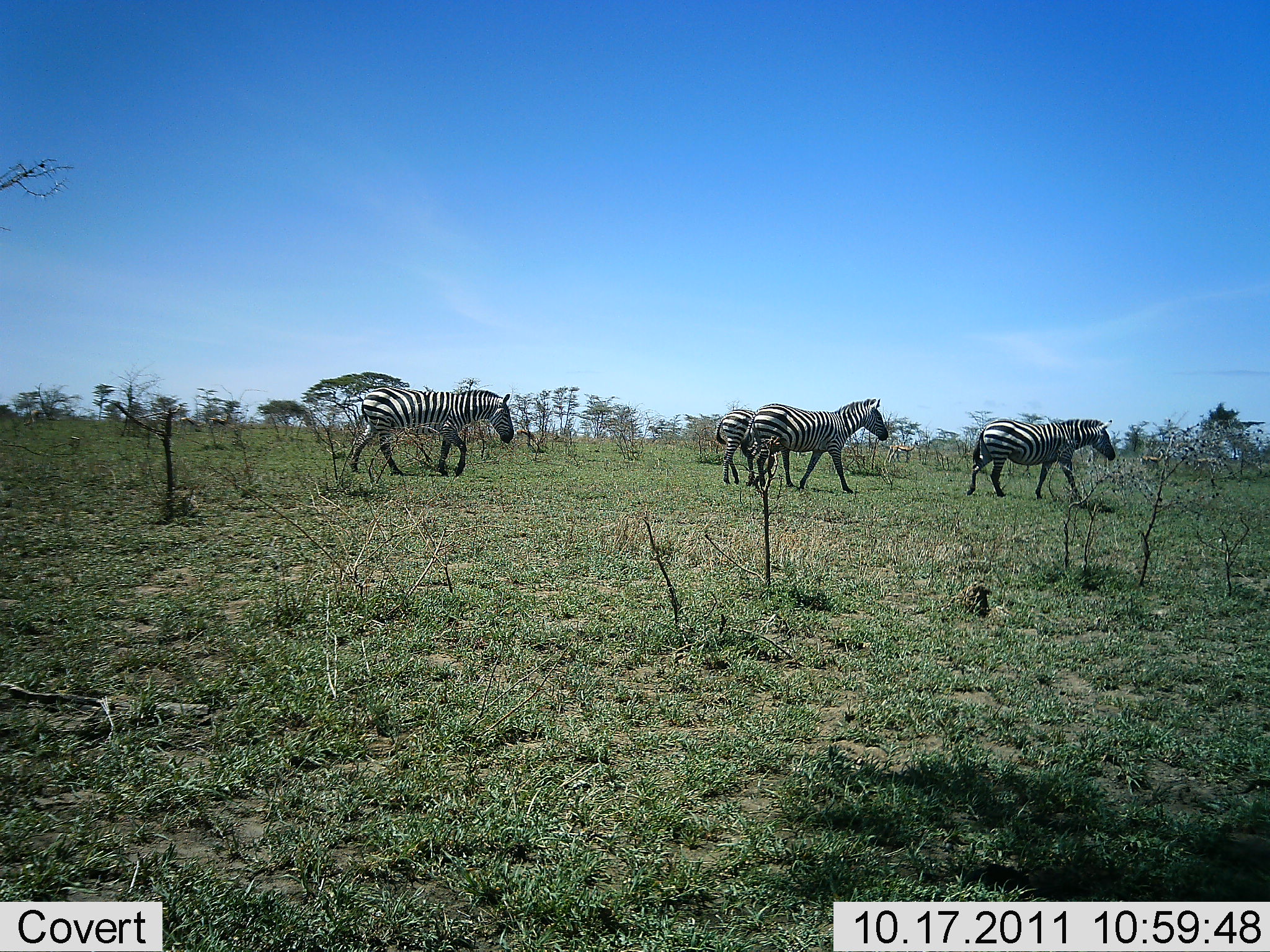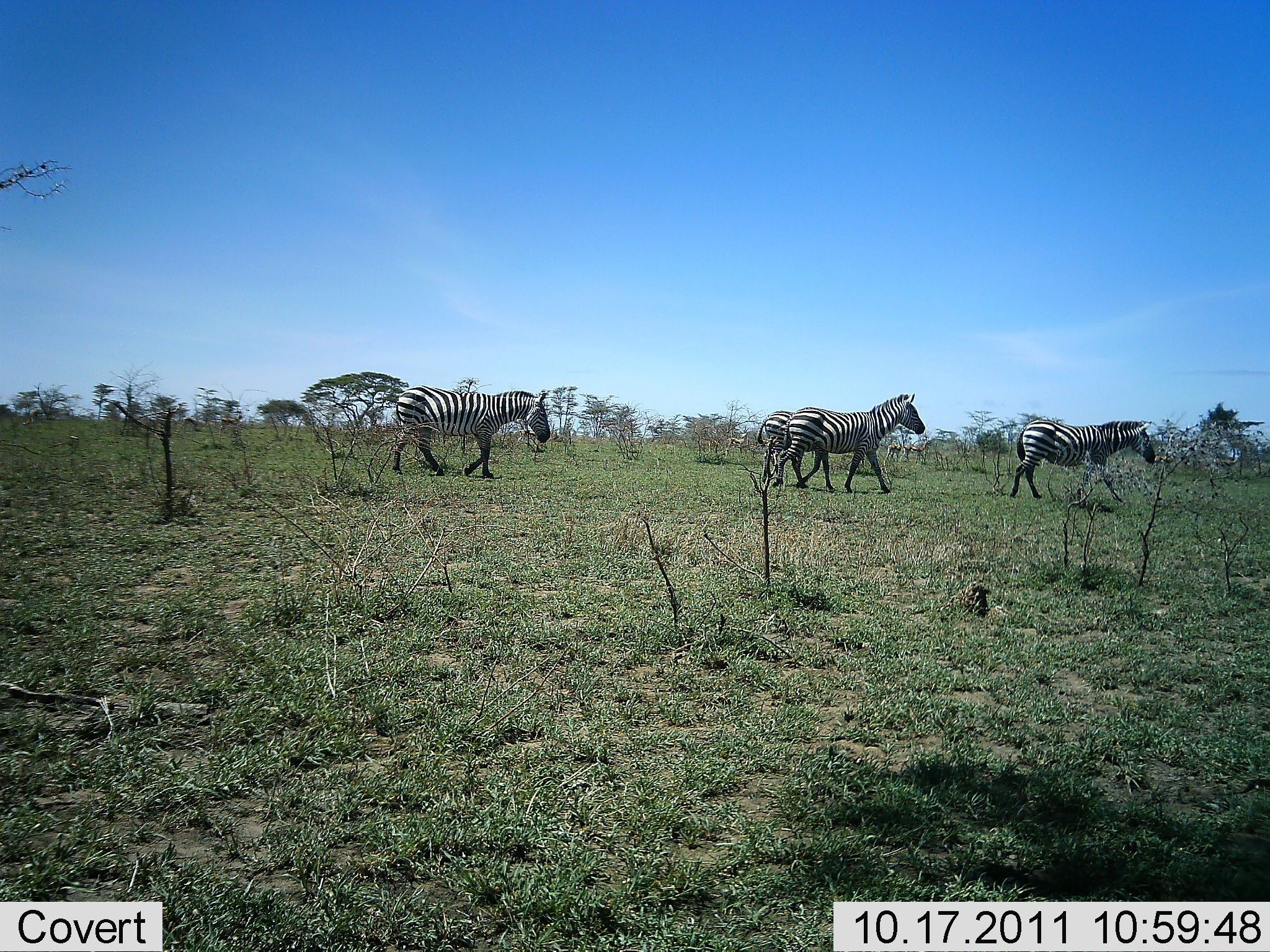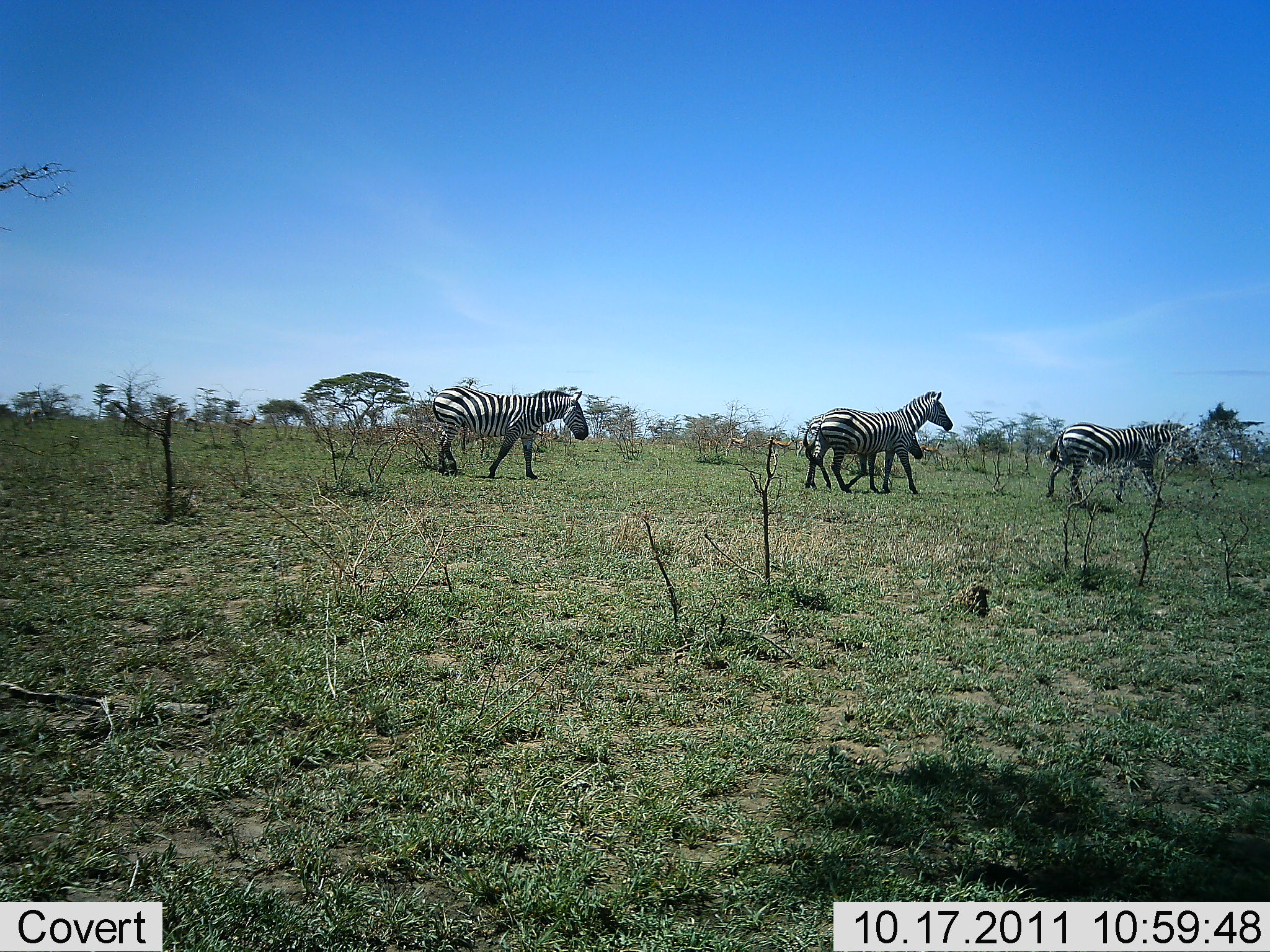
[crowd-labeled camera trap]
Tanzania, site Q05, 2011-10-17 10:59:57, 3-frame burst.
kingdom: Animalia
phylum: Chordata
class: Mammalia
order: Perissodactyla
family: Equidae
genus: Equus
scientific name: Equus quagga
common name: plains zebra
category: zebra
Zebra (plains zebra) (Equus quagga), count 4. Behavior (volunteer vote fractions): standing 8%, resting 0%, moving 100%, interacting 0%. Young present (vote fraction): 8%. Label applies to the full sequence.